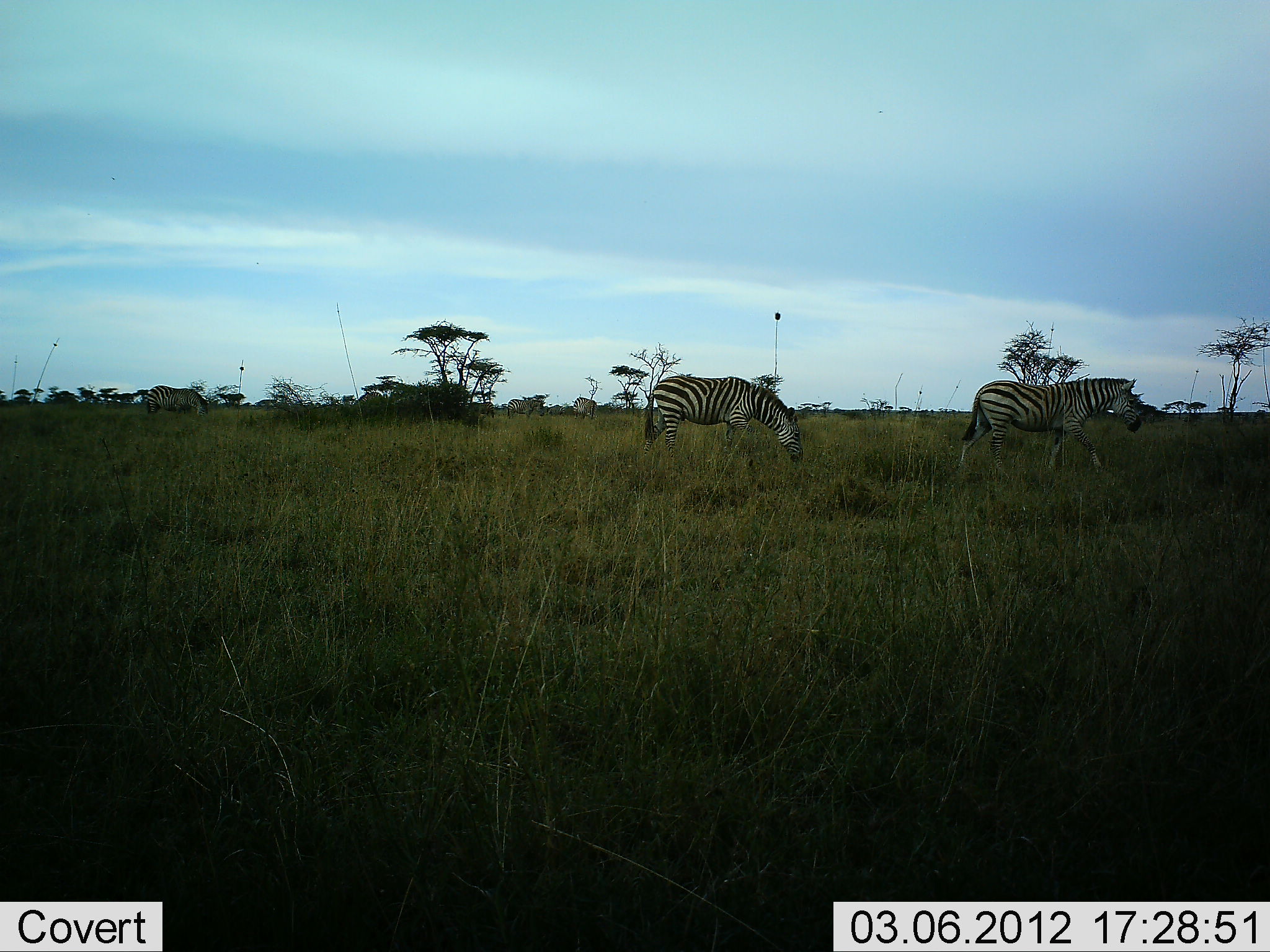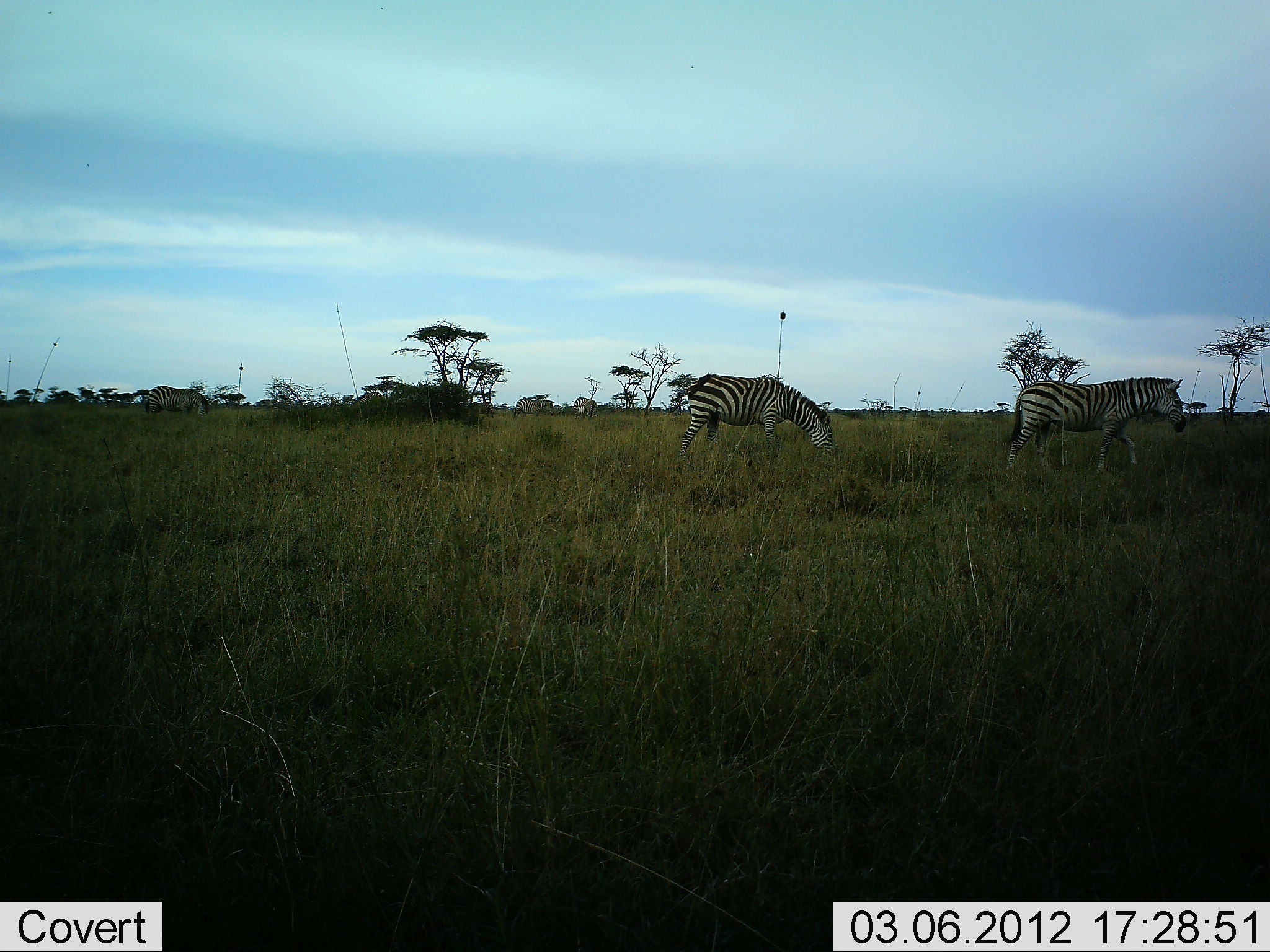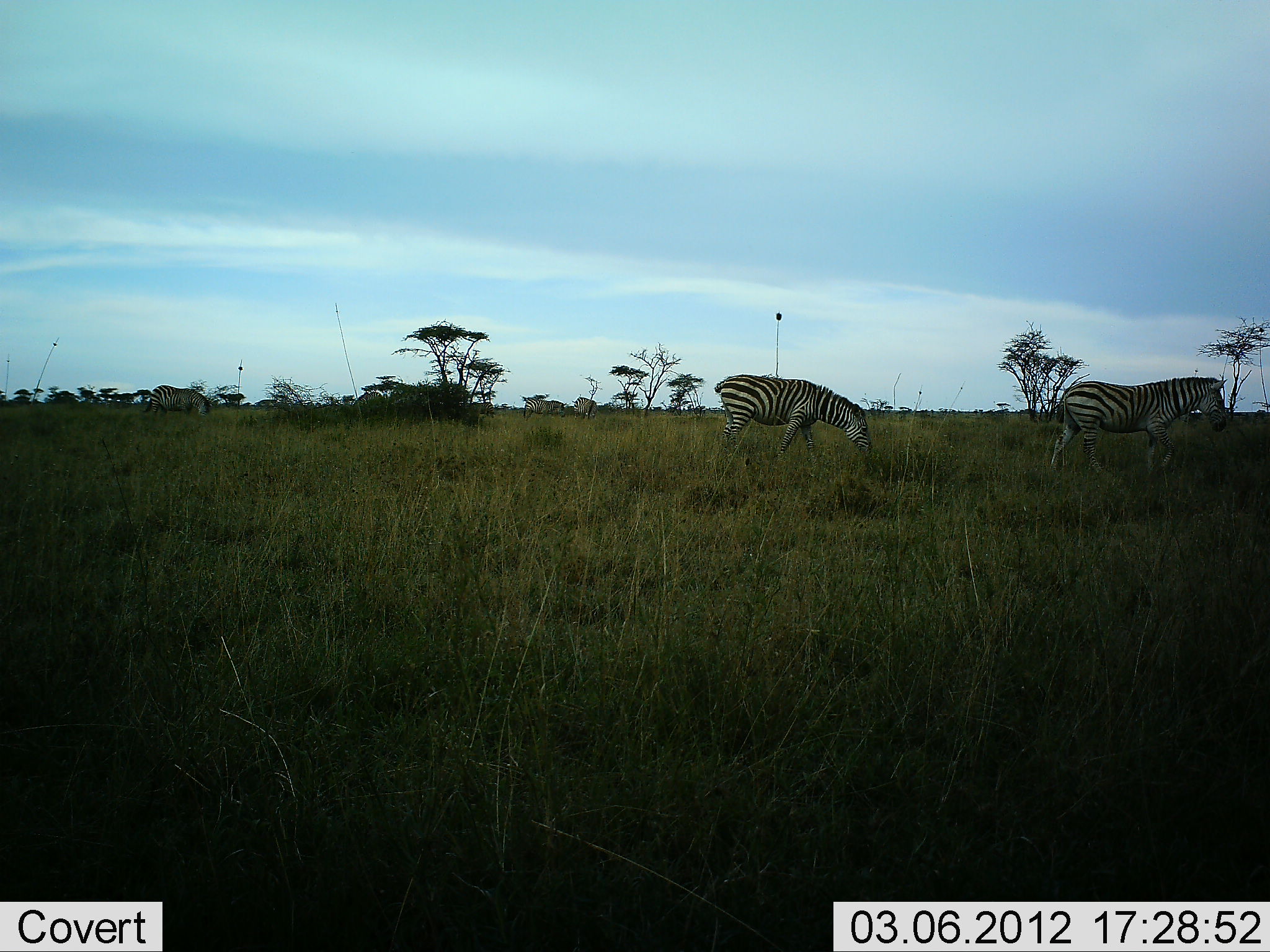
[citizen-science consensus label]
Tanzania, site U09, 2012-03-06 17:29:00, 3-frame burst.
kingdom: Animalia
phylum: Chordata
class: Mammalia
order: Perissodactyla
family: Equidae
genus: Equus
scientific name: Equus quagga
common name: plains zebra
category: zebra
Zebra (plains zebra) (Equus quagga), count 3. Behavior (volunteer vote fractions): standing 17%, resting 0%, moving 87%, interacting 0%. Young present (vote fraction): 0%. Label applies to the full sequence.